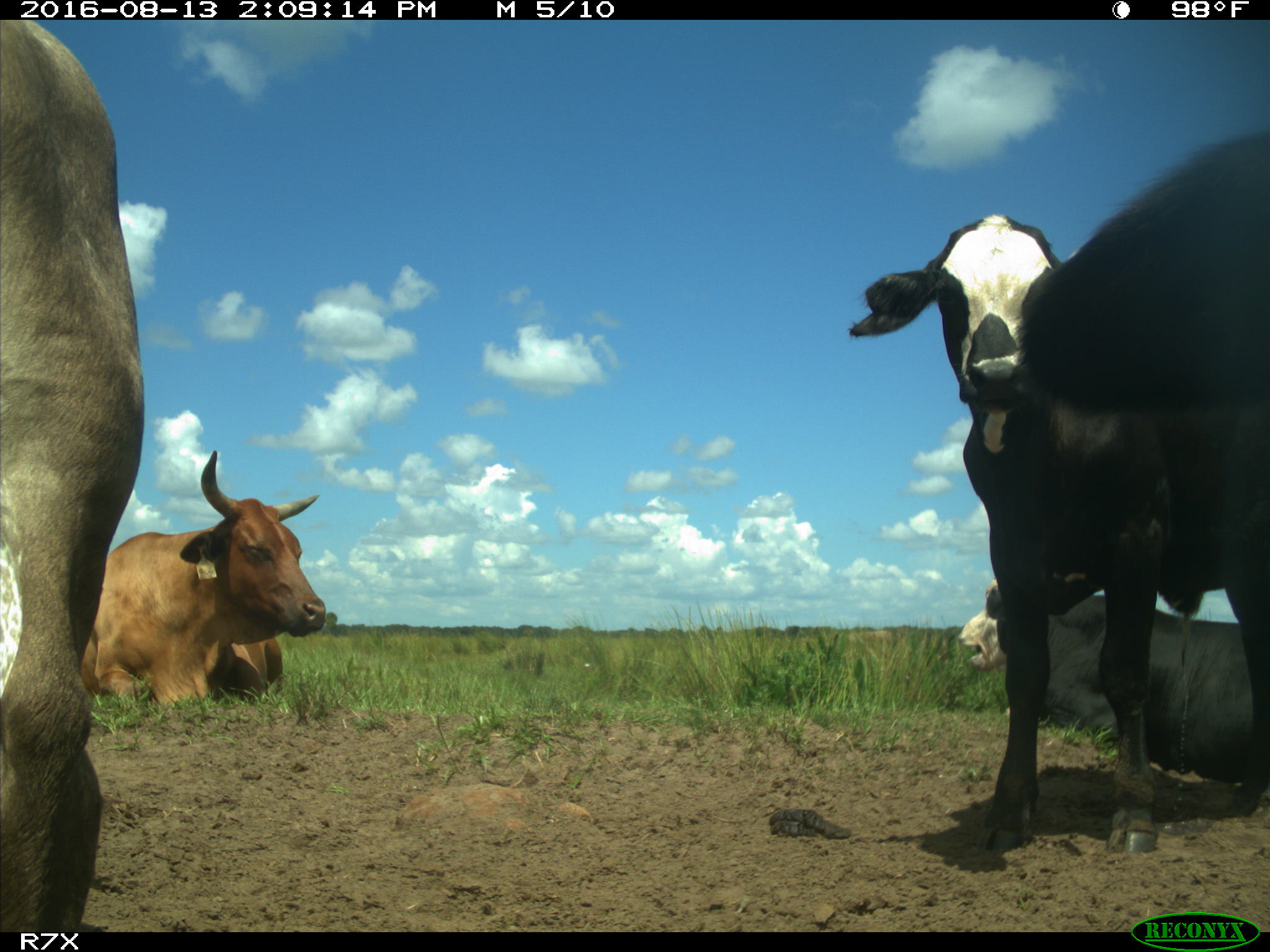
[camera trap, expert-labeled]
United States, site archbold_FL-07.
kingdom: Animalia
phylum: Chordata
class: Mammalia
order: Artiodactyla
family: Bovidae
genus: Bos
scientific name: Bos taurus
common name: domestic cow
Bos taurus (domestic cow).